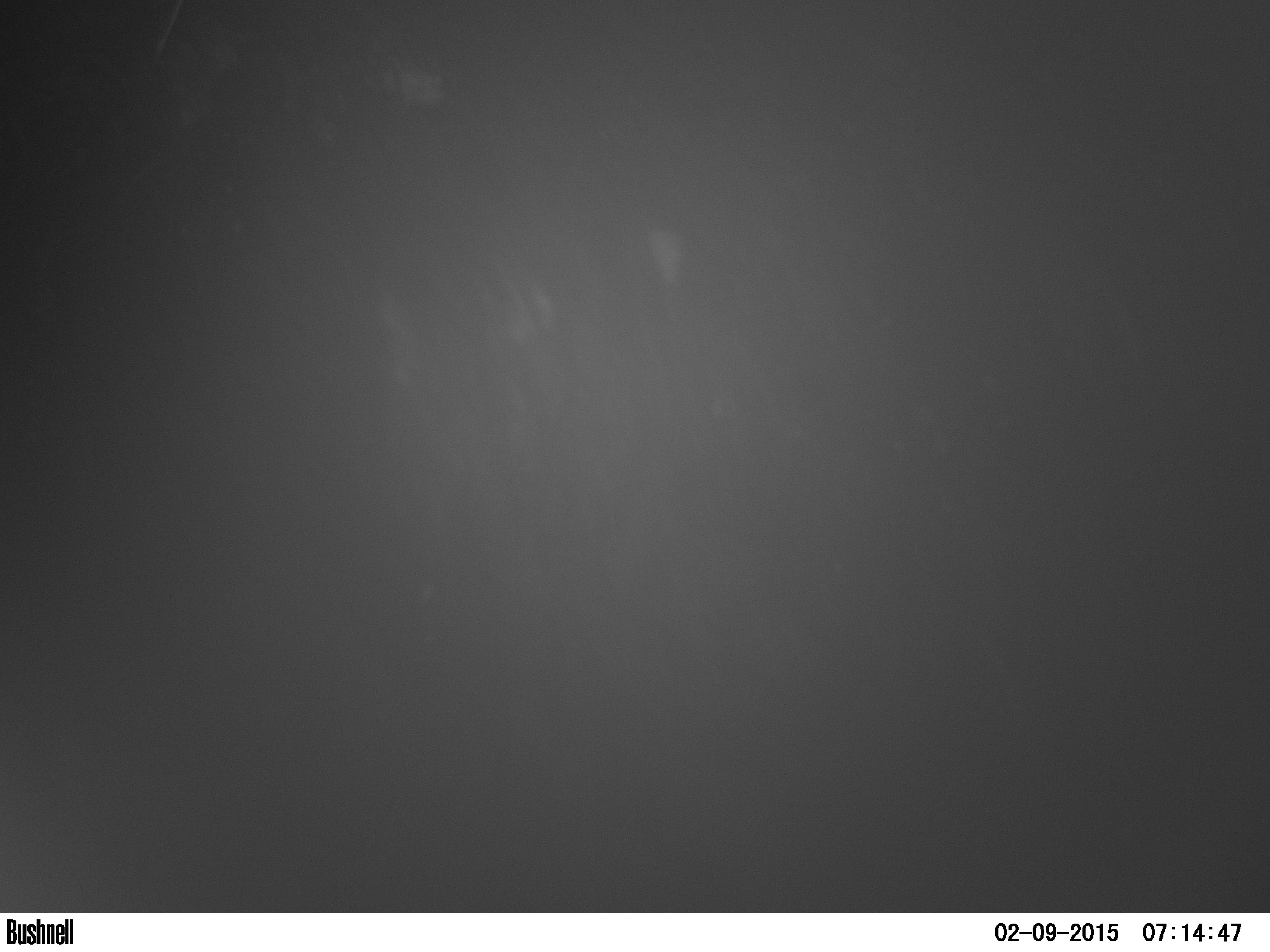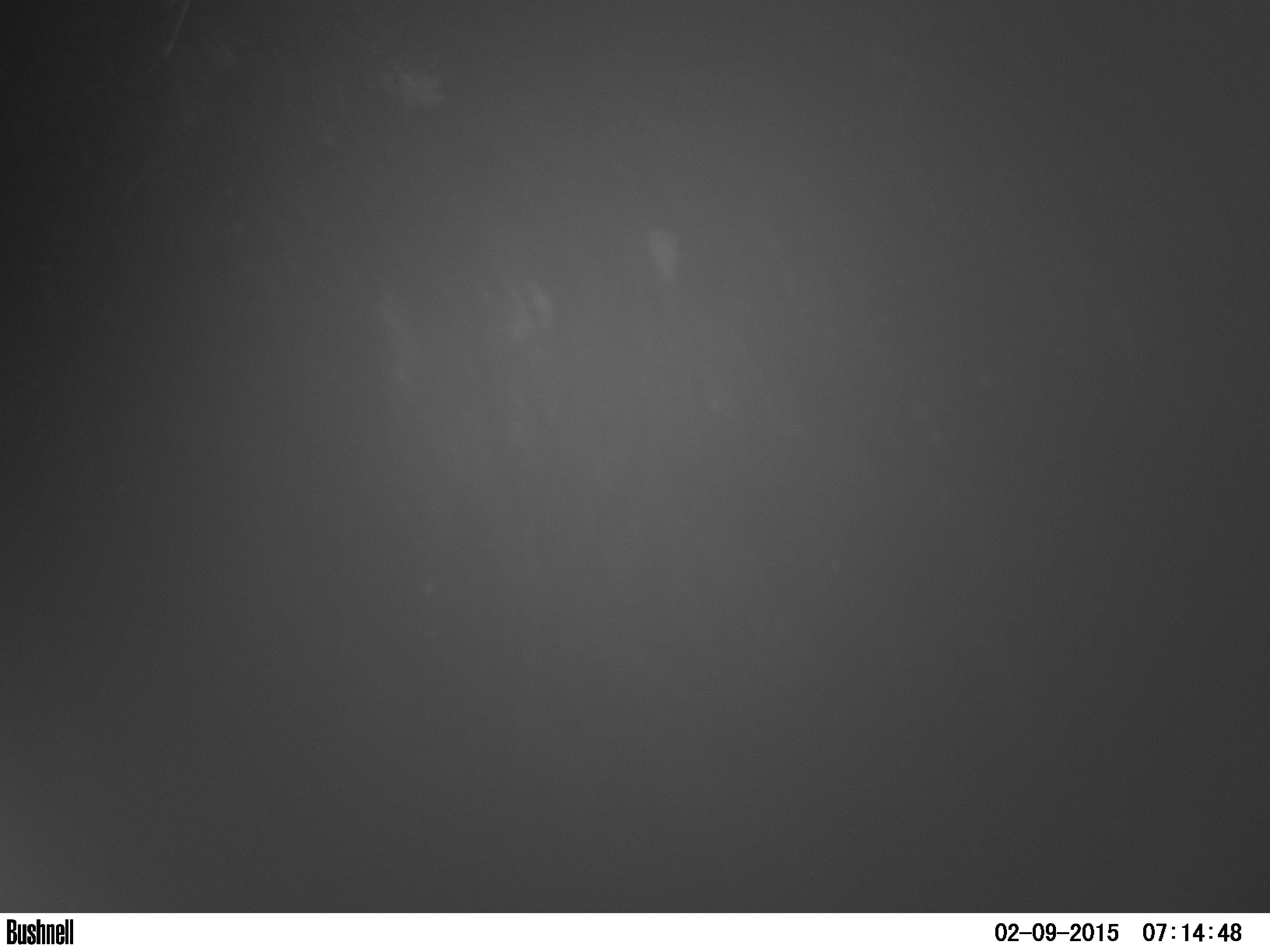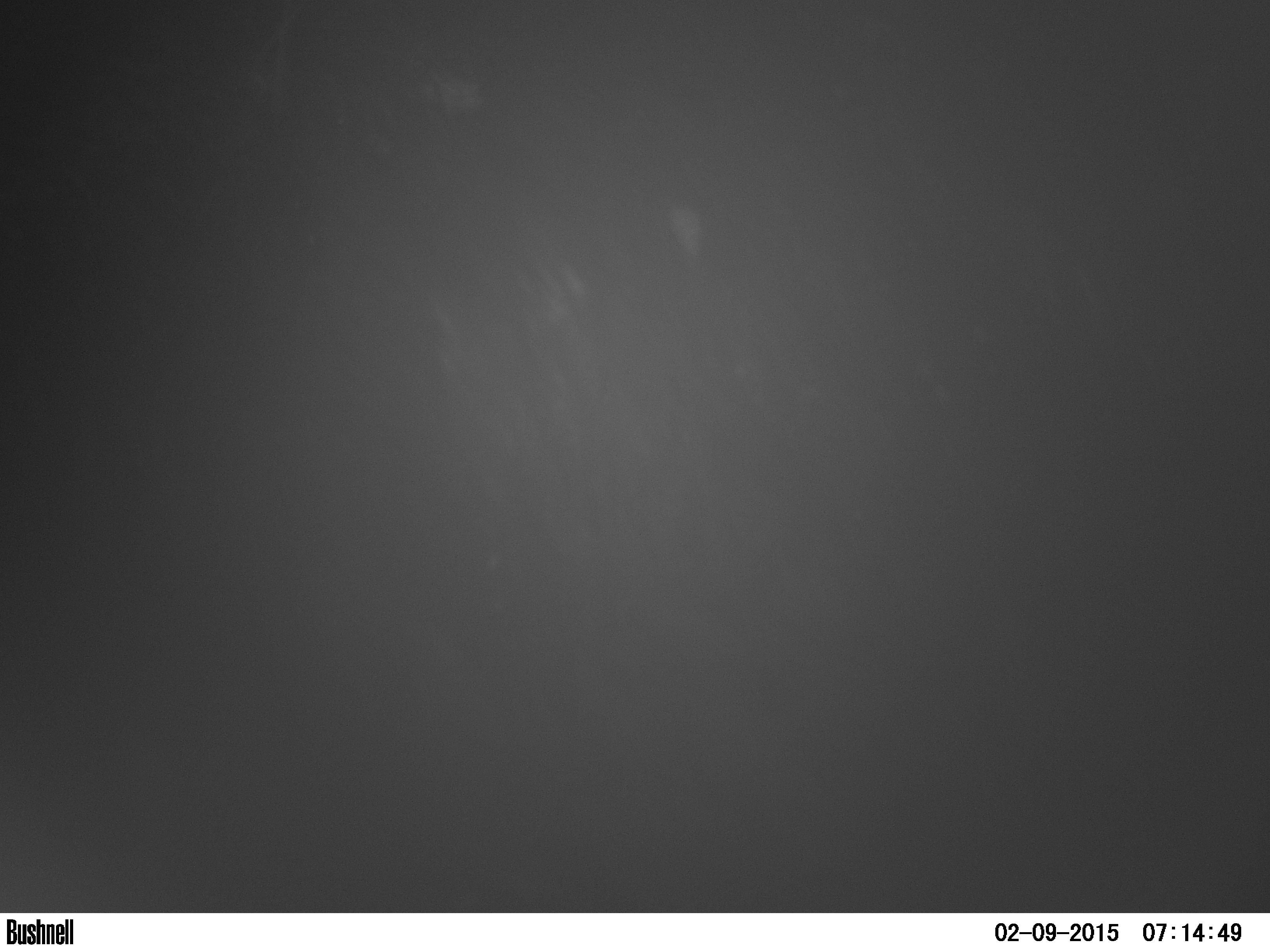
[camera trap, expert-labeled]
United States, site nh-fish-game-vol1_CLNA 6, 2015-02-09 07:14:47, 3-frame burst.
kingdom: Animalia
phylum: Chordata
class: Mammalia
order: Artiodactyla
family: Cervidae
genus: Alces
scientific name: Alces alces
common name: moose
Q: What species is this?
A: Moose (Alces alces).